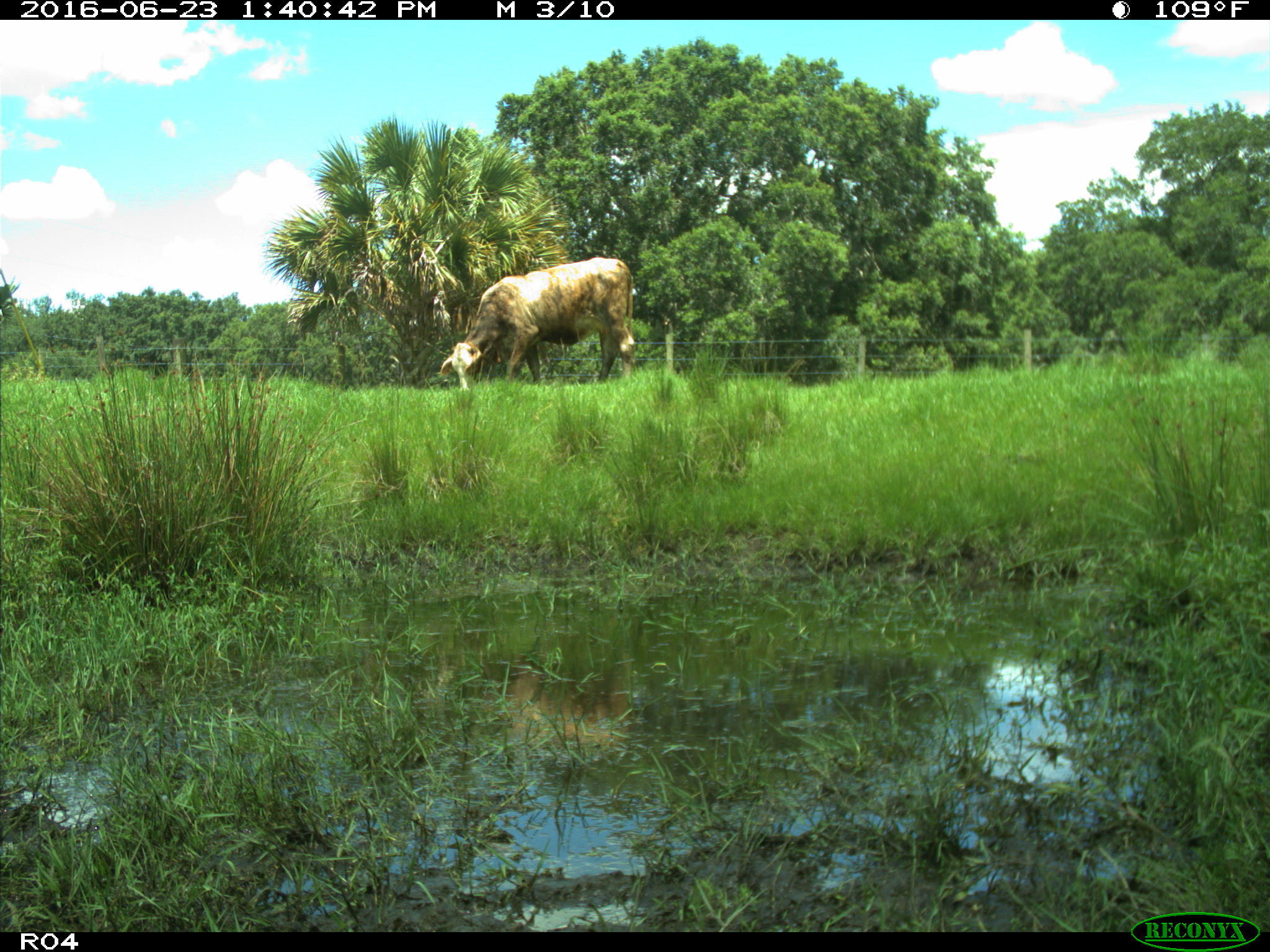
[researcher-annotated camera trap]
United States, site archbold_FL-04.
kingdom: Animalia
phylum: Chordata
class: Mammalia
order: Artiodactyla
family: Bovidae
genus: Bos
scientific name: Bos taurus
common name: domestic cow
Bos taurus (domestic cow).